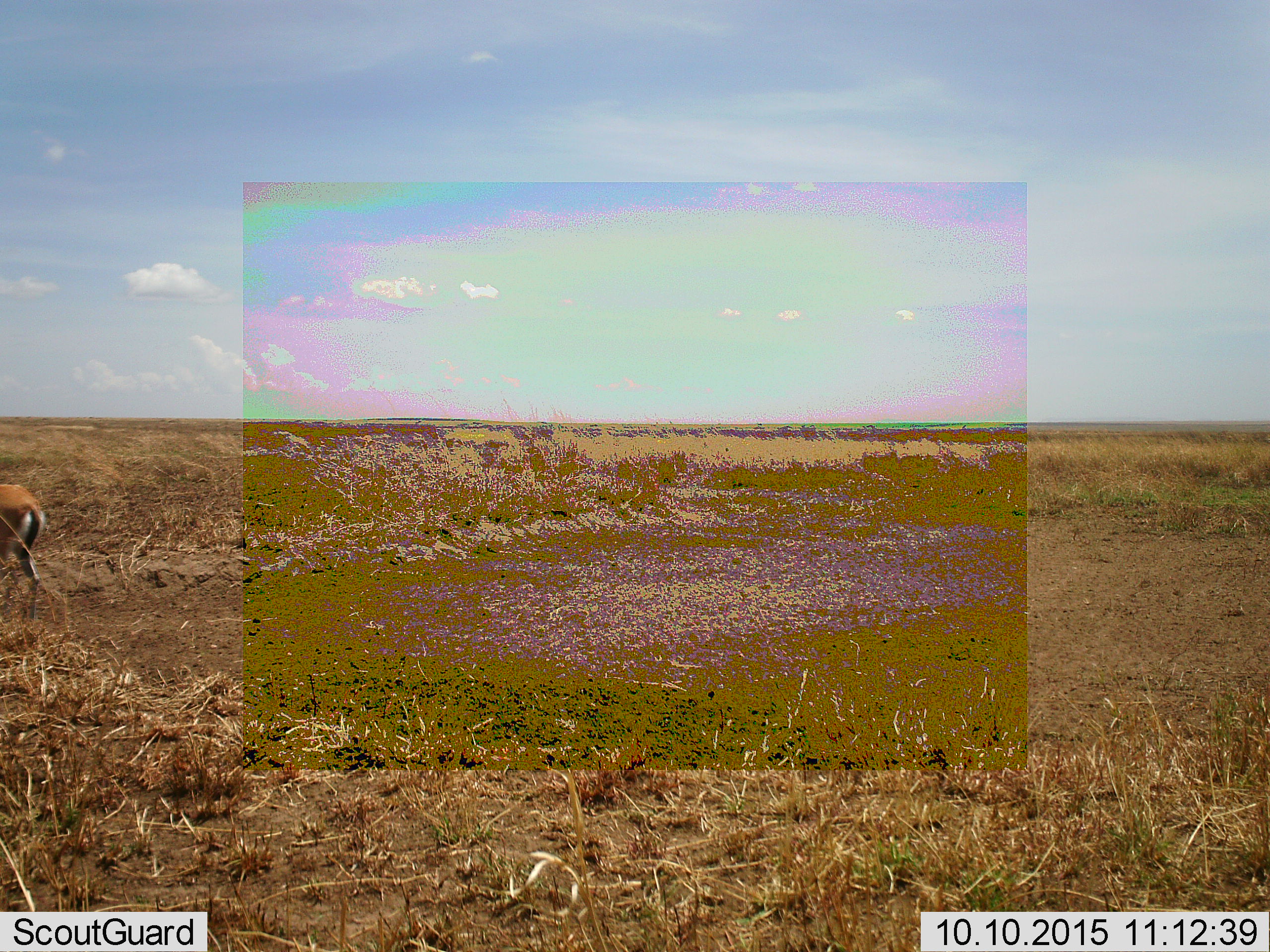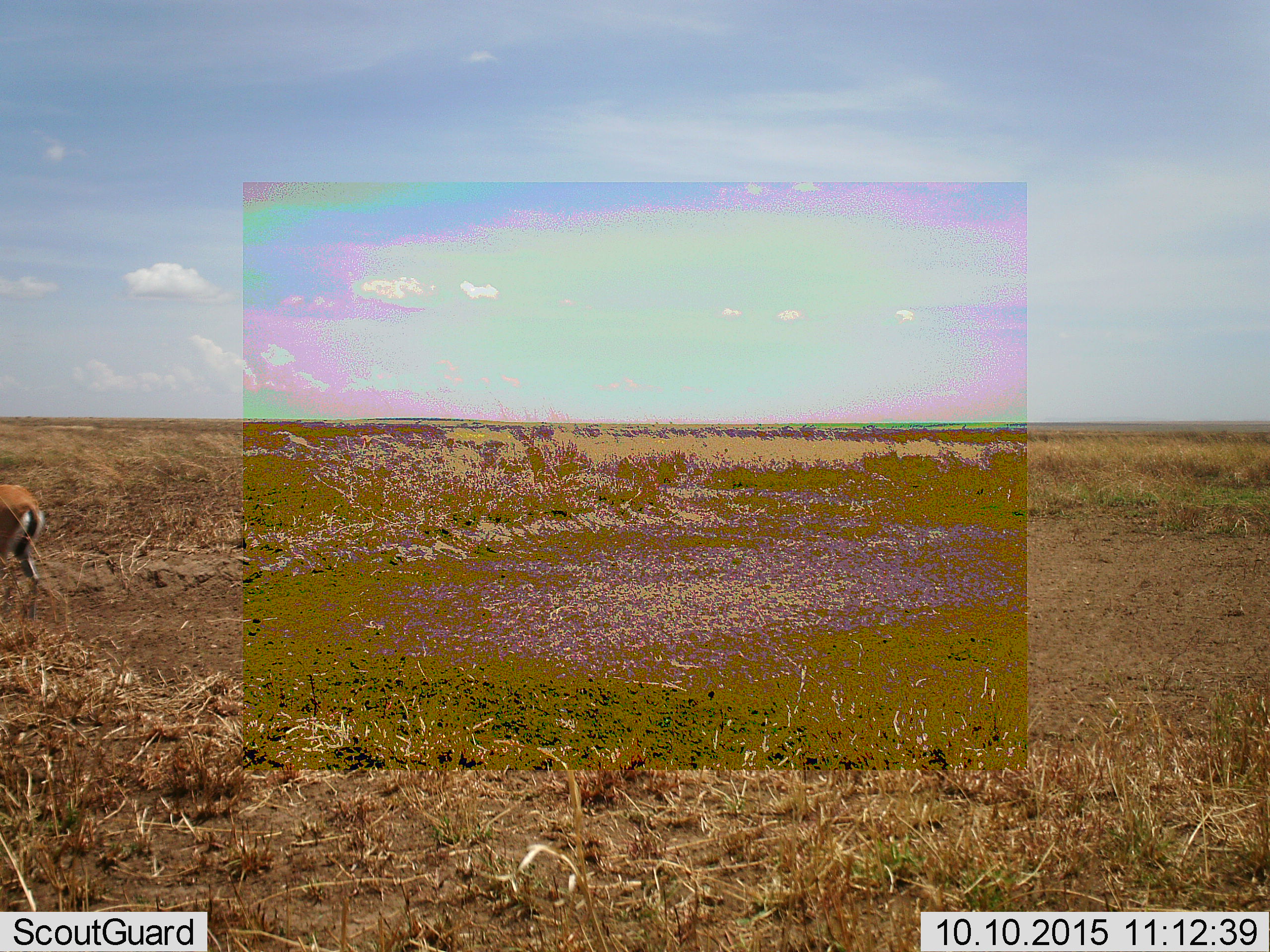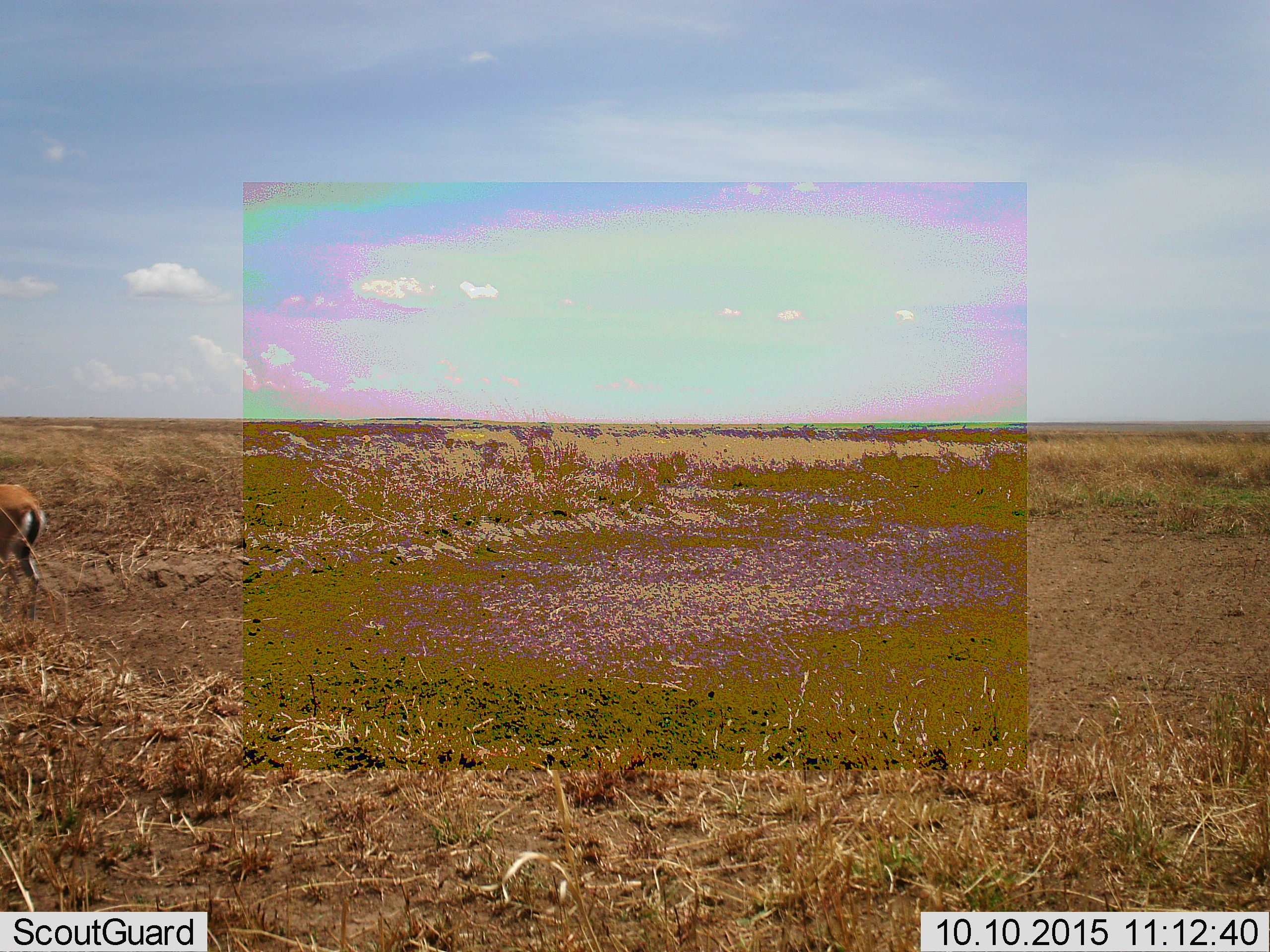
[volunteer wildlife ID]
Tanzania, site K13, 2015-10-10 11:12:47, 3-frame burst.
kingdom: Animalia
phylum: Chordata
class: Mammalia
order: Artiodactyla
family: Bovidae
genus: Eudorcas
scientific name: Eudorcas thomsonii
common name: thomson's gazelle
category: gazellethomsons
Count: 1.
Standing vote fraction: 67%.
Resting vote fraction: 0%.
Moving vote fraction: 17%.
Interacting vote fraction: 0%.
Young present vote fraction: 0%.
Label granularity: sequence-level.